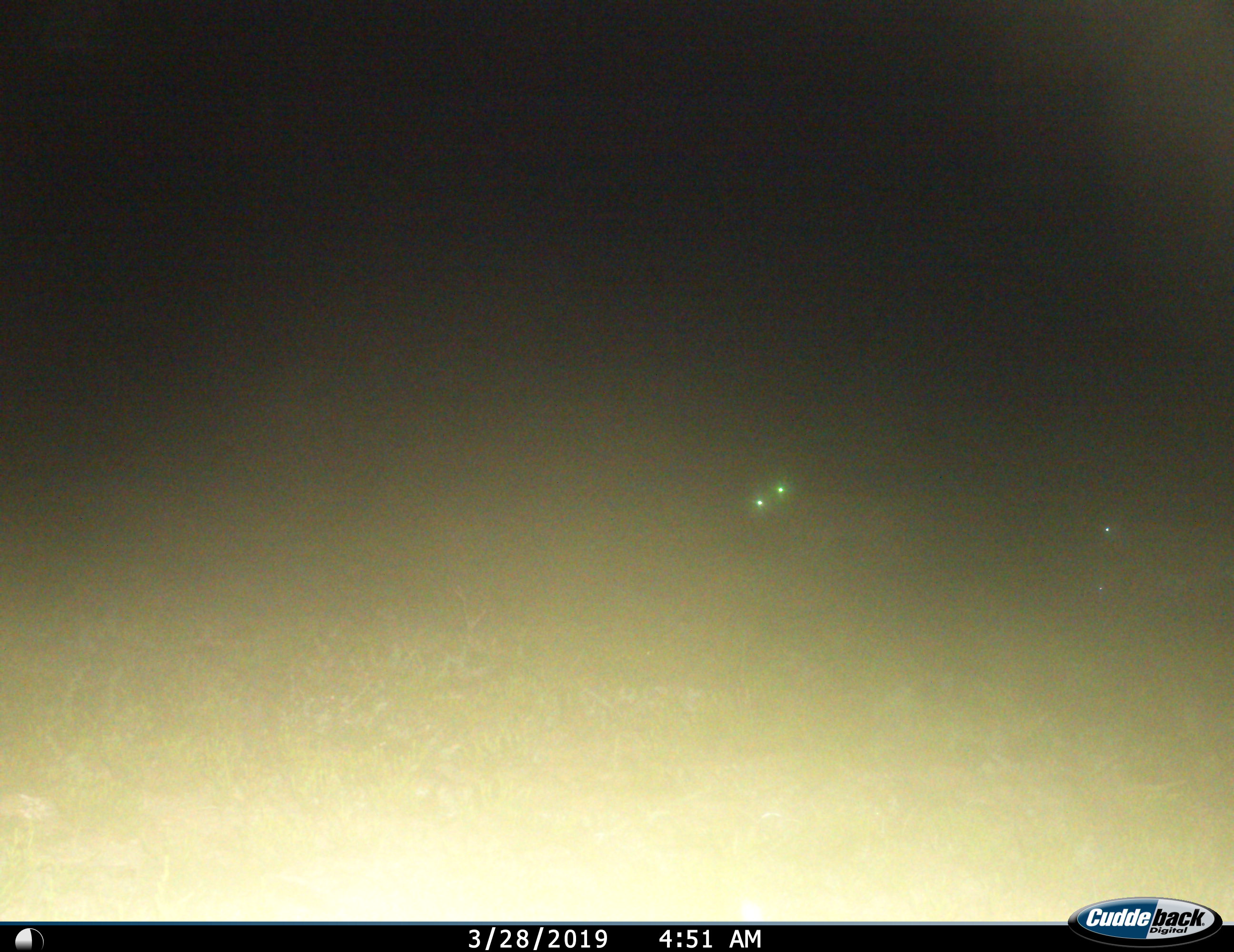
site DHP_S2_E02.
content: unidentified animal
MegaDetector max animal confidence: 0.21